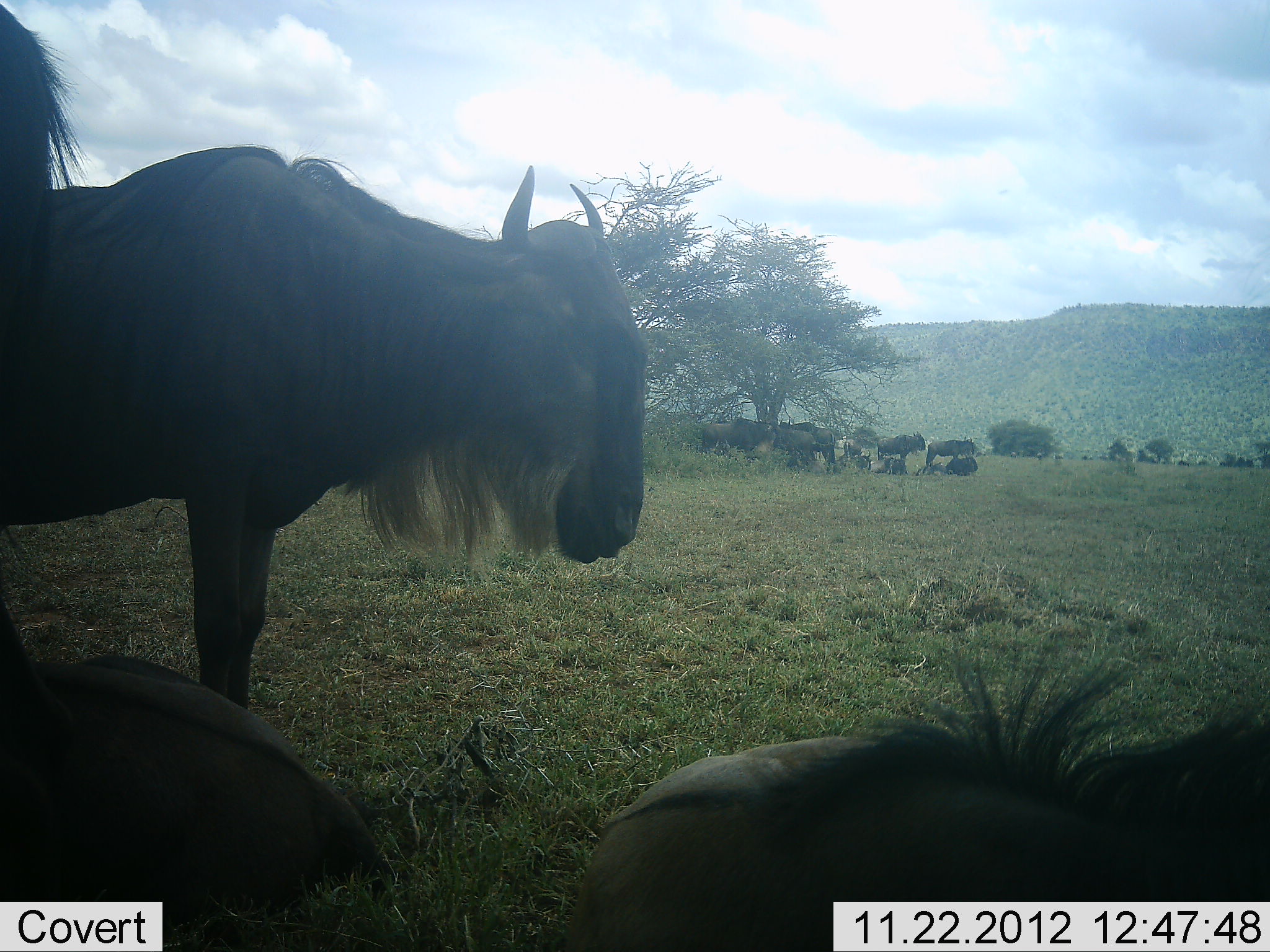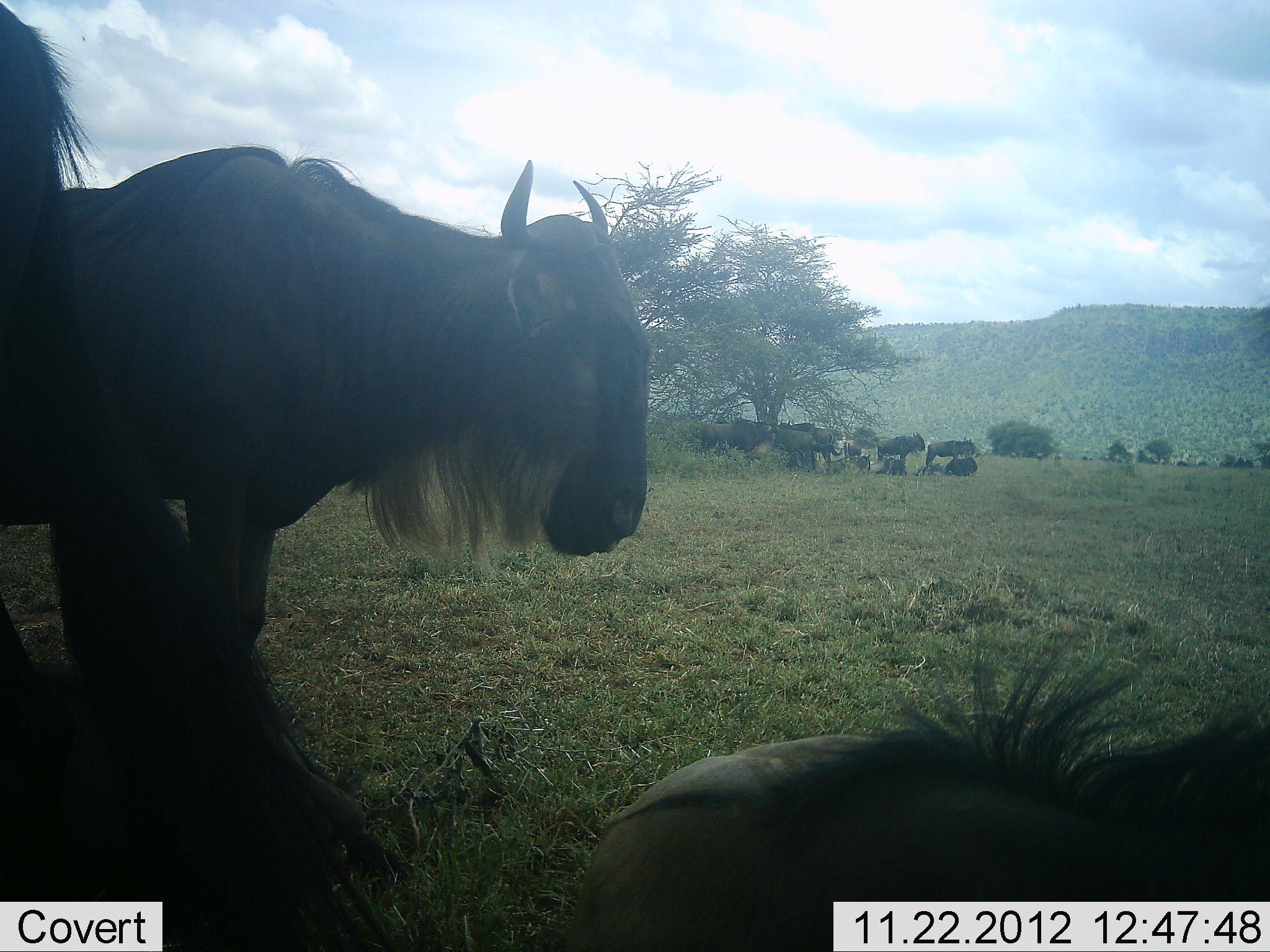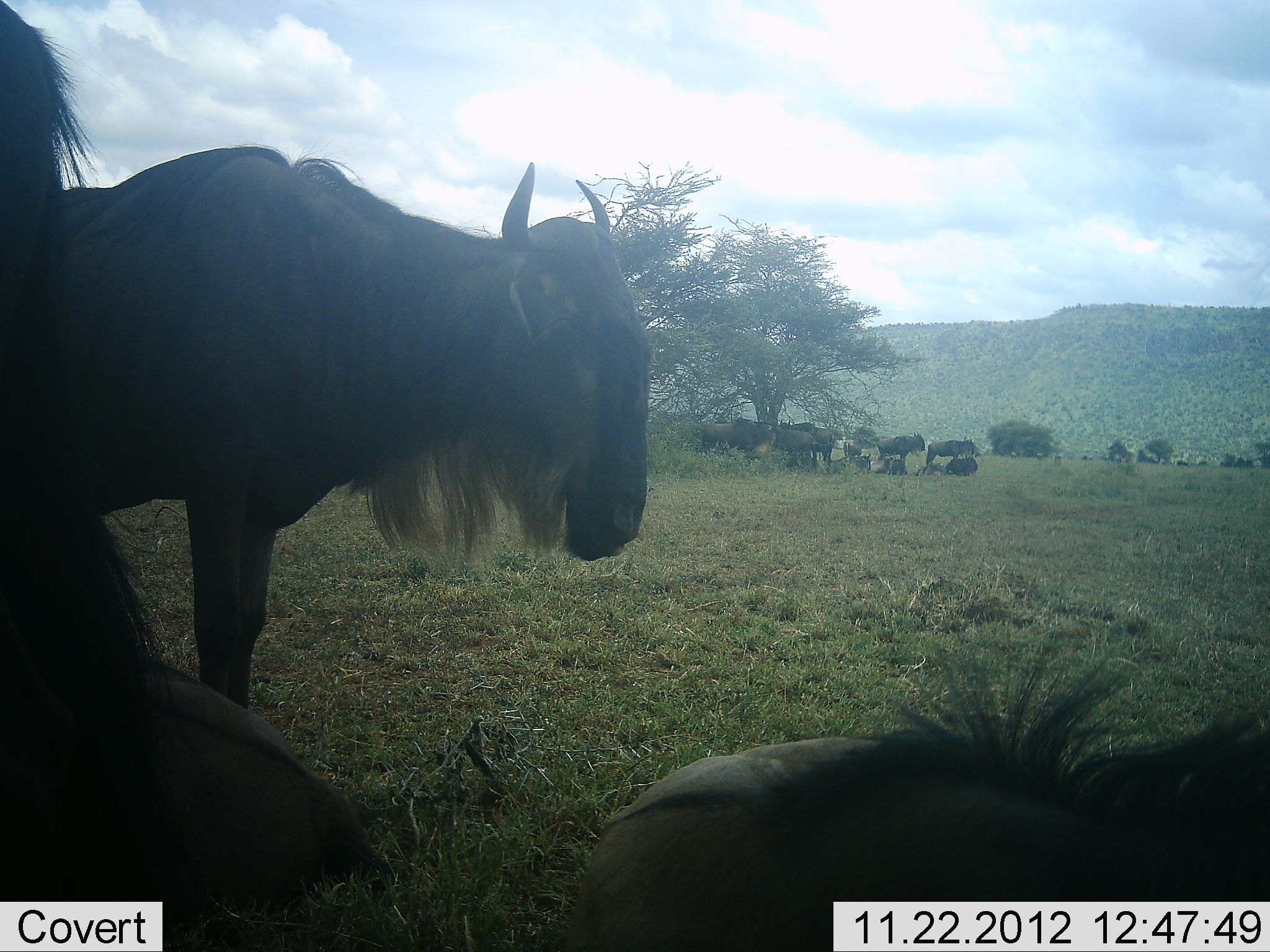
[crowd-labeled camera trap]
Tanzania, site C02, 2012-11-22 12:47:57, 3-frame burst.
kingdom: Animalia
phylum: Chordata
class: Mammalia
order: Artiodactyla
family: Bovidae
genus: Connochaetes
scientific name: Connochaetes taurinus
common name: blue wildebeest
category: wildebeest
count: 11-50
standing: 81%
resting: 90%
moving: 10%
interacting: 0%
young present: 5%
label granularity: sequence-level